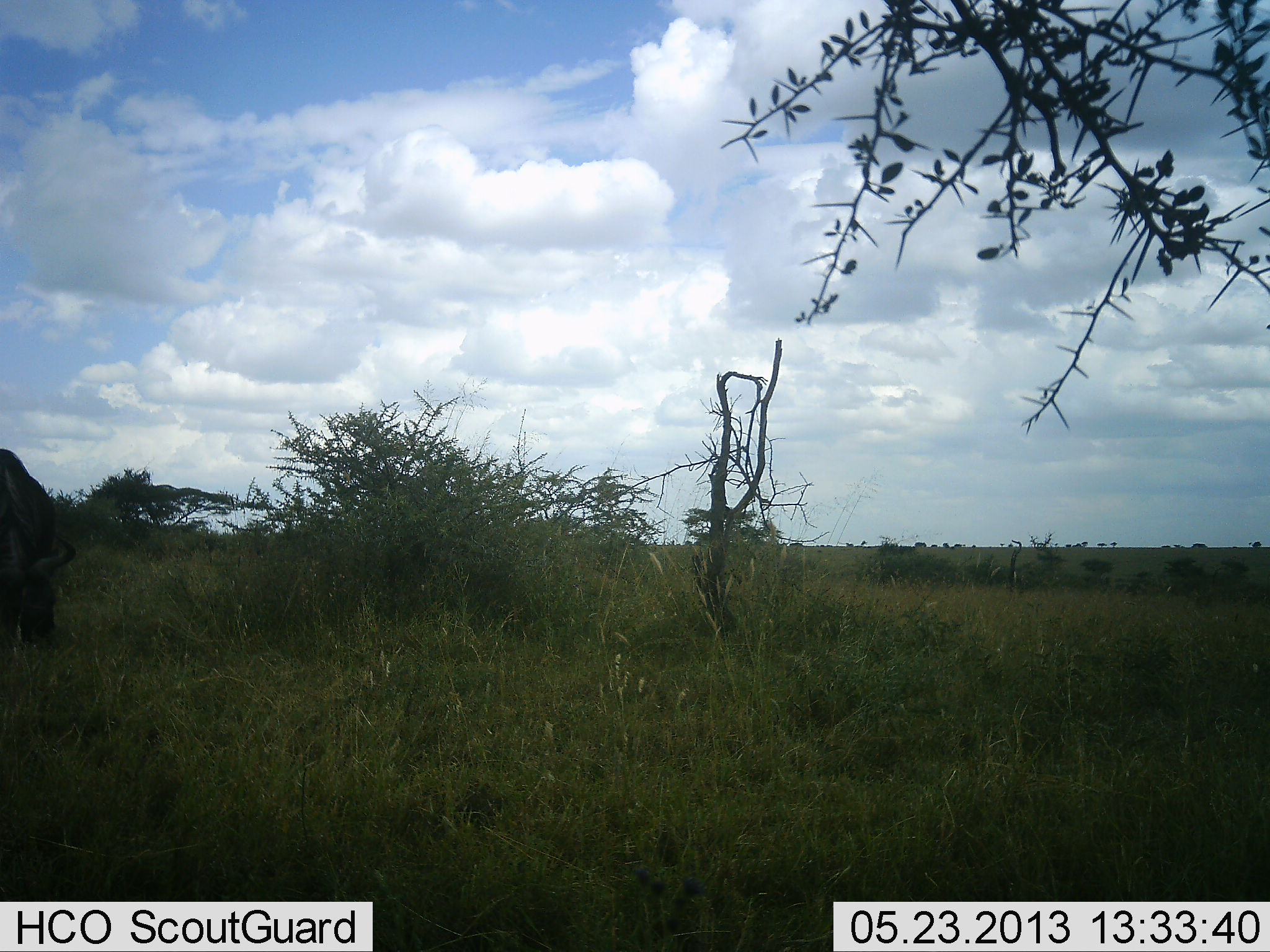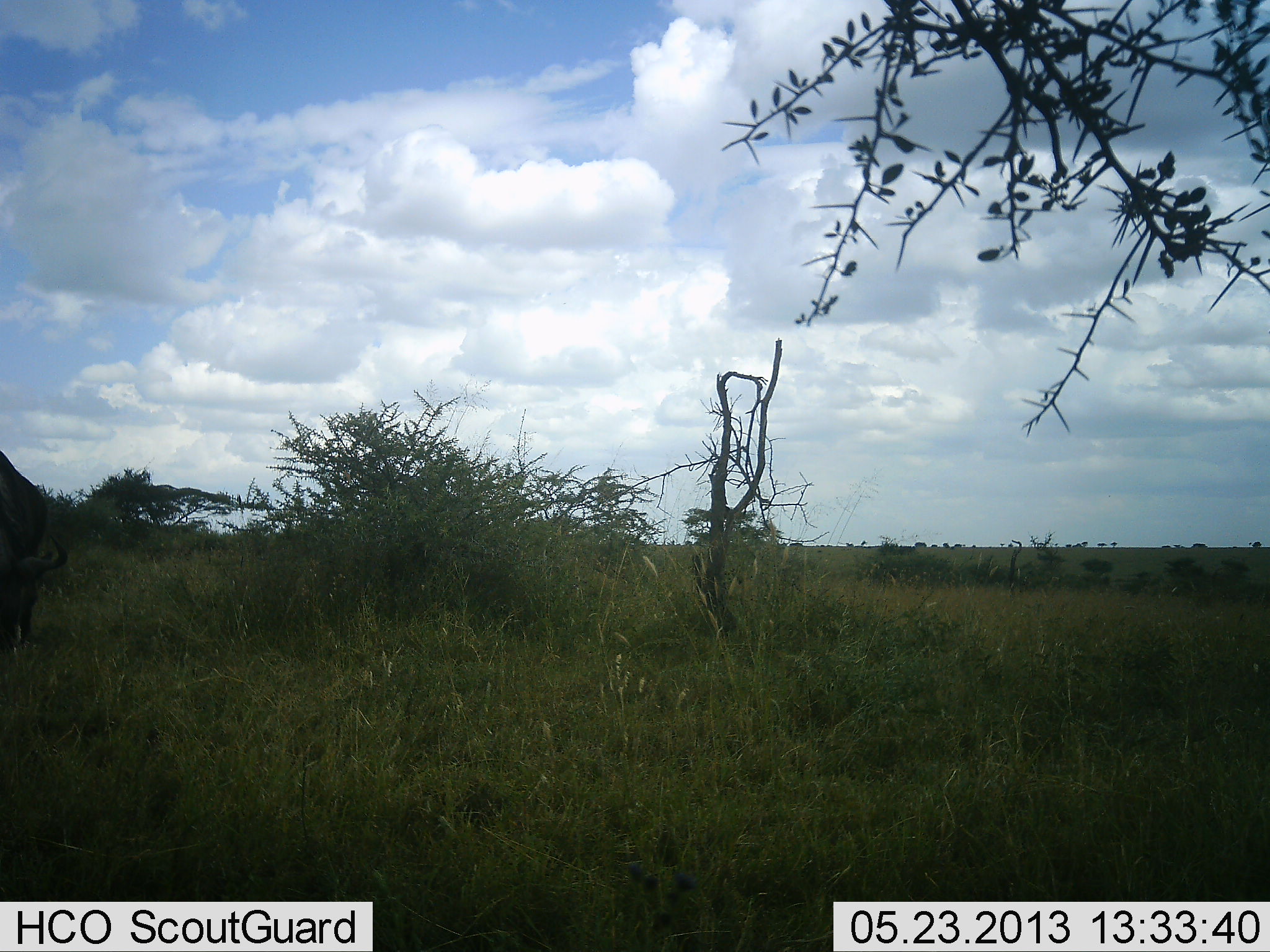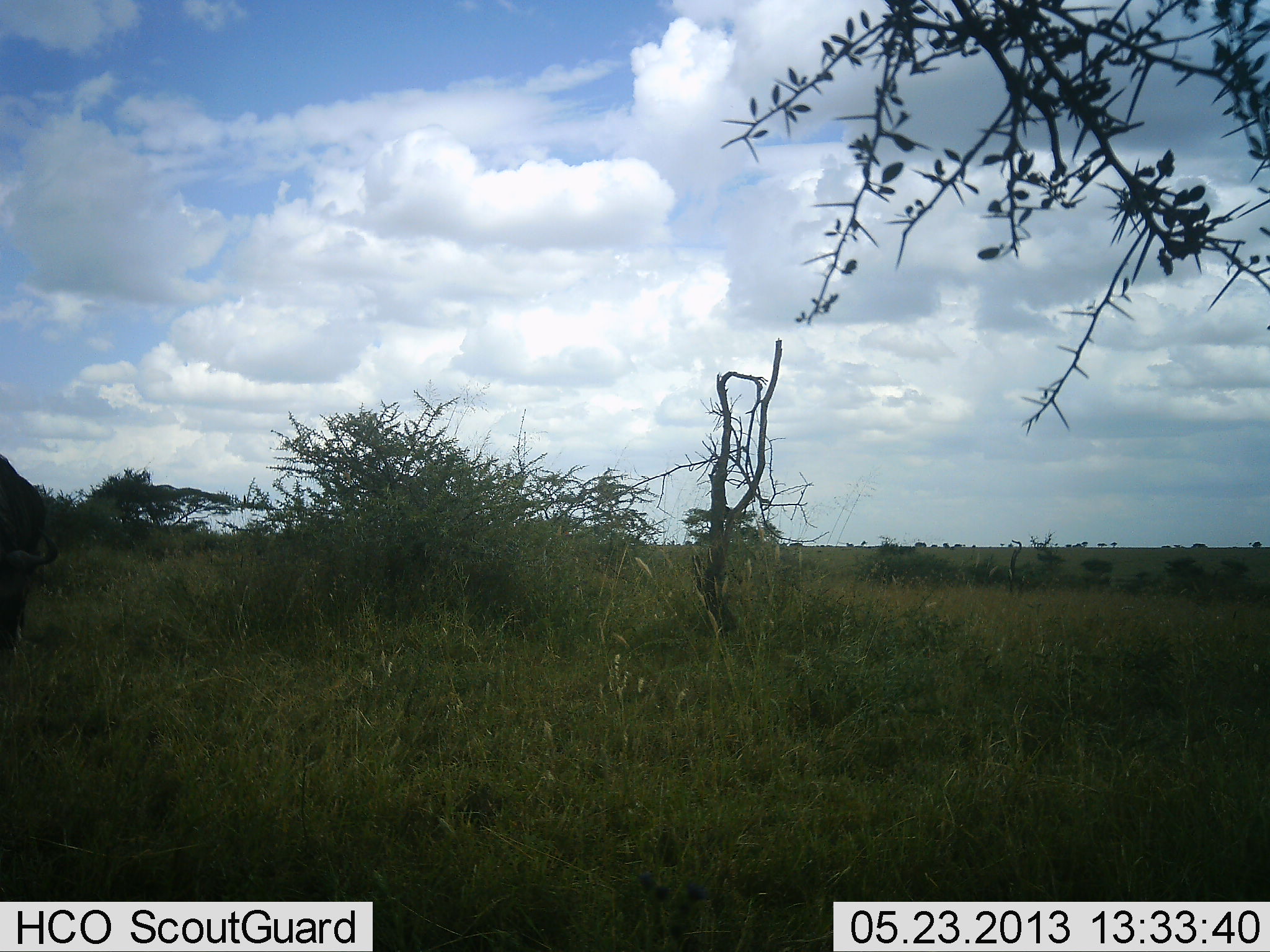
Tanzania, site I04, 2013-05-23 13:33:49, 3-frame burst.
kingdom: Animalia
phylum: Chordata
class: Mammalia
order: Artiodactyla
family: Bovidae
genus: Connochaetes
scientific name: Connochaetes taurinus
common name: blue wildebeest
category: wildebeest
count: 1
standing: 10%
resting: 0%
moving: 0%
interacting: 0%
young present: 0%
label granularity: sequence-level